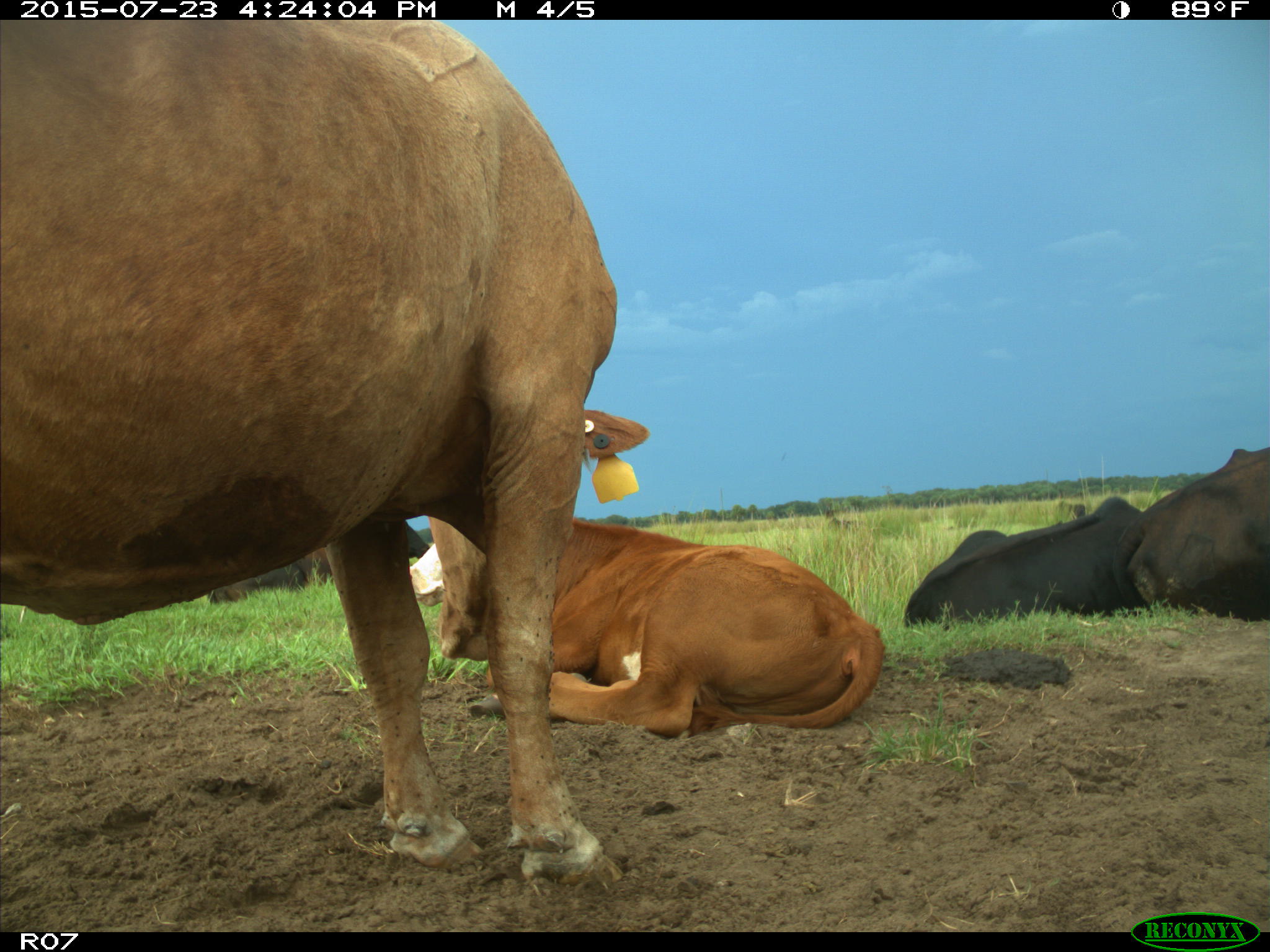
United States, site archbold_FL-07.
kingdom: Animalia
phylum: Chordata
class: Mammalia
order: Artiodactyla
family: Bovidae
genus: Bos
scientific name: Bos taurus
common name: domestic cow